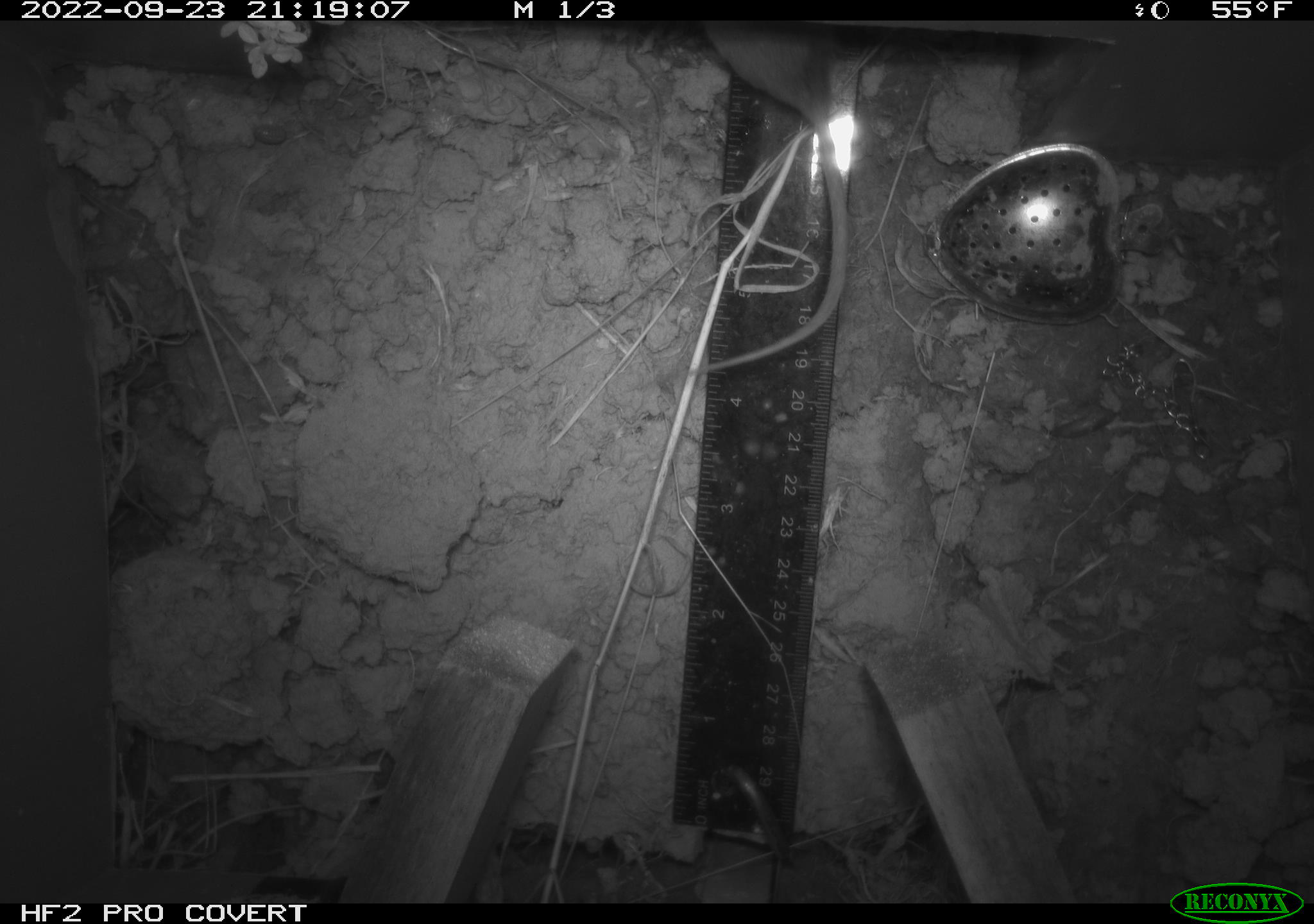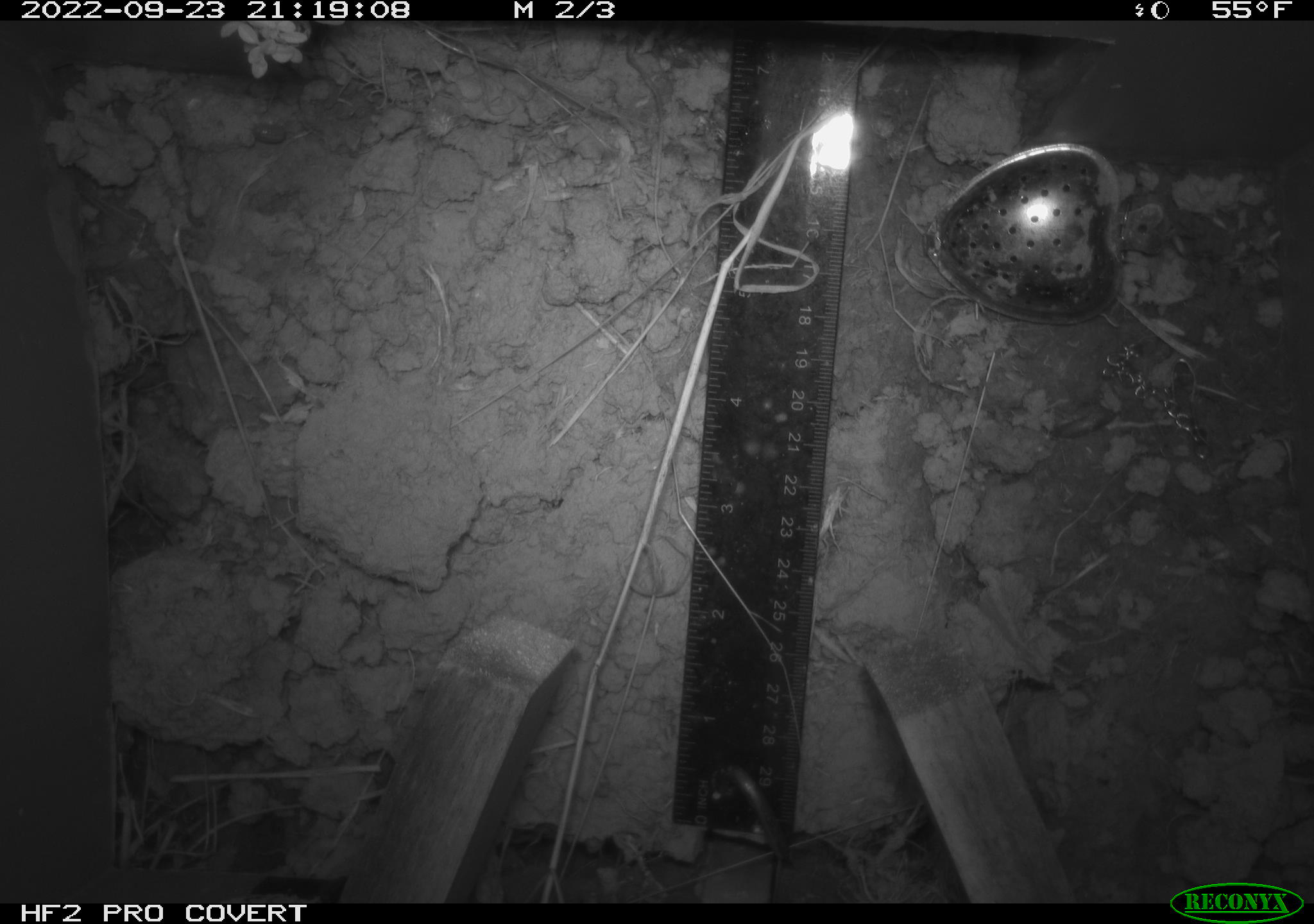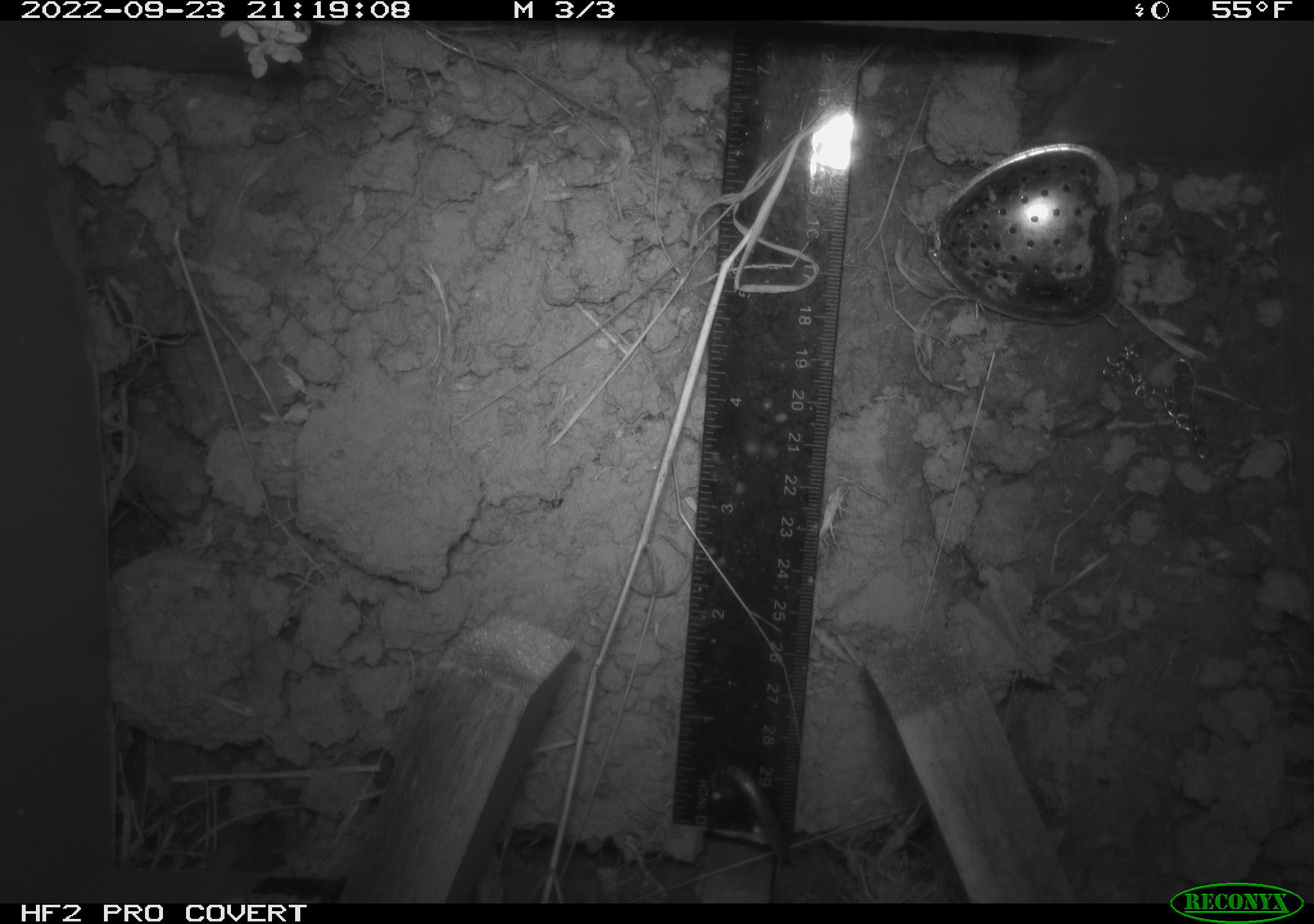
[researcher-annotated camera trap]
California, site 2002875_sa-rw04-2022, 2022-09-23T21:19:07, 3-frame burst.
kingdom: Animalia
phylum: Chordata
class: Mammalia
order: Rodentia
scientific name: Rodentia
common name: mouse species